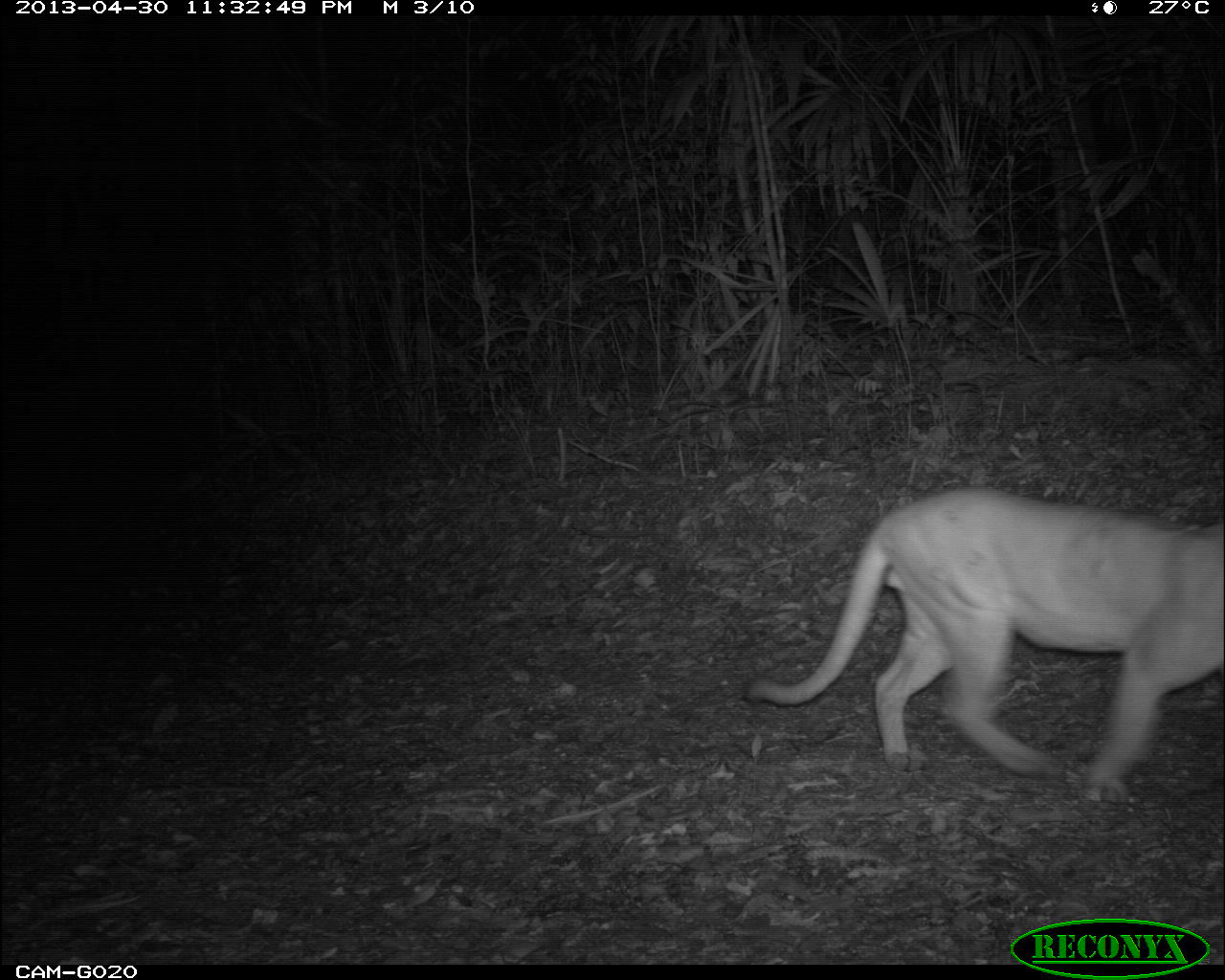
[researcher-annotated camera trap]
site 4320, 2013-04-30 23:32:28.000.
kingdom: Animalia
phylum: Chordata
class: Mammalia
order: Carnivora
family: Felidae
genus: Puma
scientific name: Puma concolor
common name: mountain lion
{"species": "Puma concolor (mountain lion)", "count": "1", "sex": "male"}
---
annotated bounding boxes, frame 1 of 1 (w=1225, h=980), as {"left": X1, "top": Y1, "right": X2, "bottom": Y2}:
puma concolor: {"left": 749, "top": 487, "right": 1225, "bottom": 799}